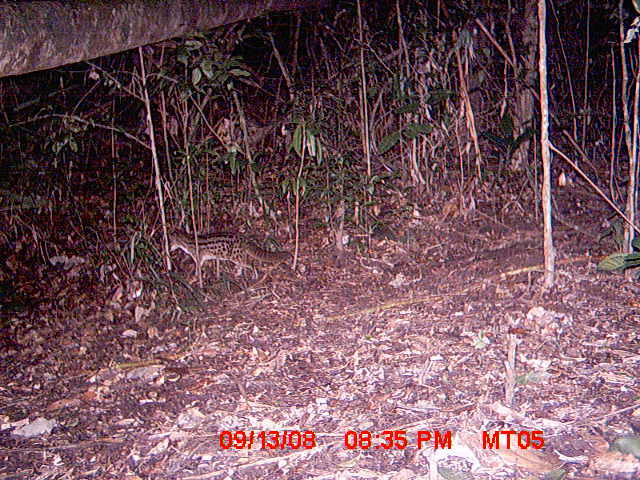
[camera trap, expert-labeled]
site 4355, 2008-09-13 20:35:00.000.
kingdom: Animalia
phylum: Chordata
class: Aves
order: Cuculiformes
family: Cuculidae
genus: Coua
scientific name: Coua serriana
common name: red-breasted coua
Coua serriana (red-breasted coua), count 1.